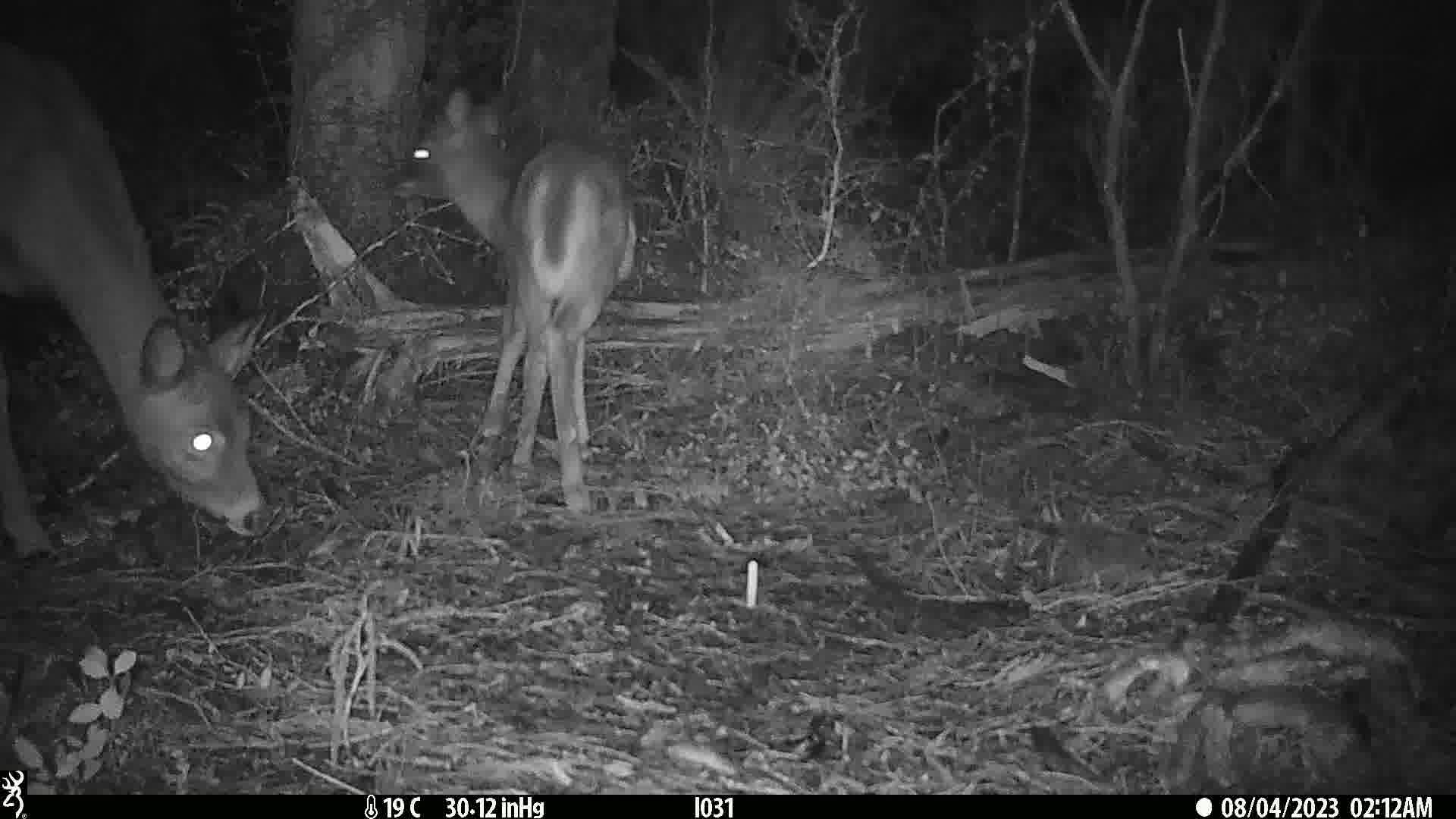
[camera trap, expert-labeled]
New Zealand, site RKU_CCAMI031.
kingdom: Animalia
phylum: Chordata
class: Mammalia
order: Artiodactyla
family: Cervidae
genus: Odocoileus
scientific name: Odocoileus virginianus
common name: white-tailed deer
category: white tailed deer